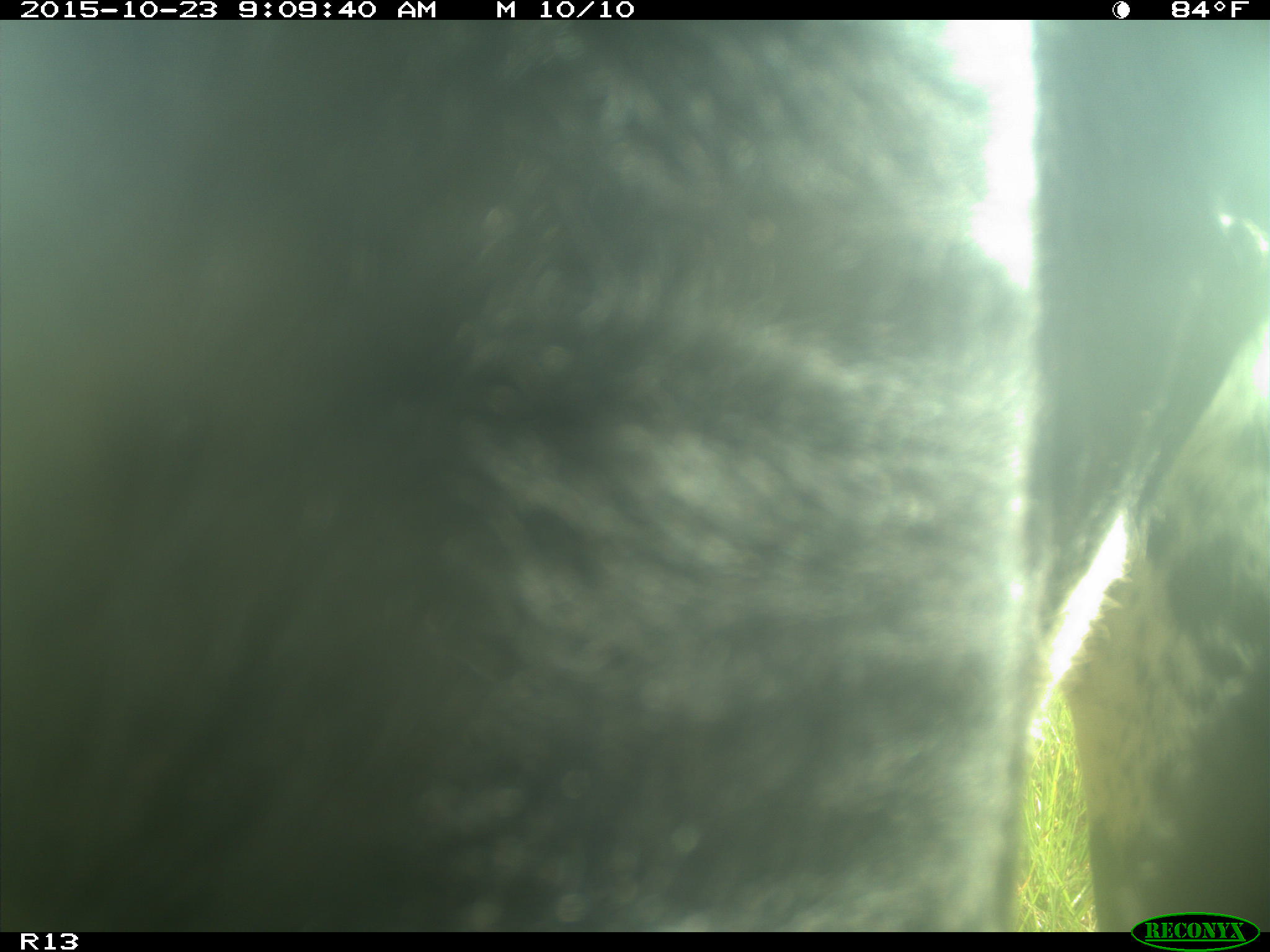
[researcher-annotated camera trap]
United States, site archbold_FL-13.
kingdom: Animalia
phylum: Chordata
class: Mammalia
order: Artiodactyla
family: Bovidae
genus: Bos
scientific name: Bos taurus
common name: domestic cow